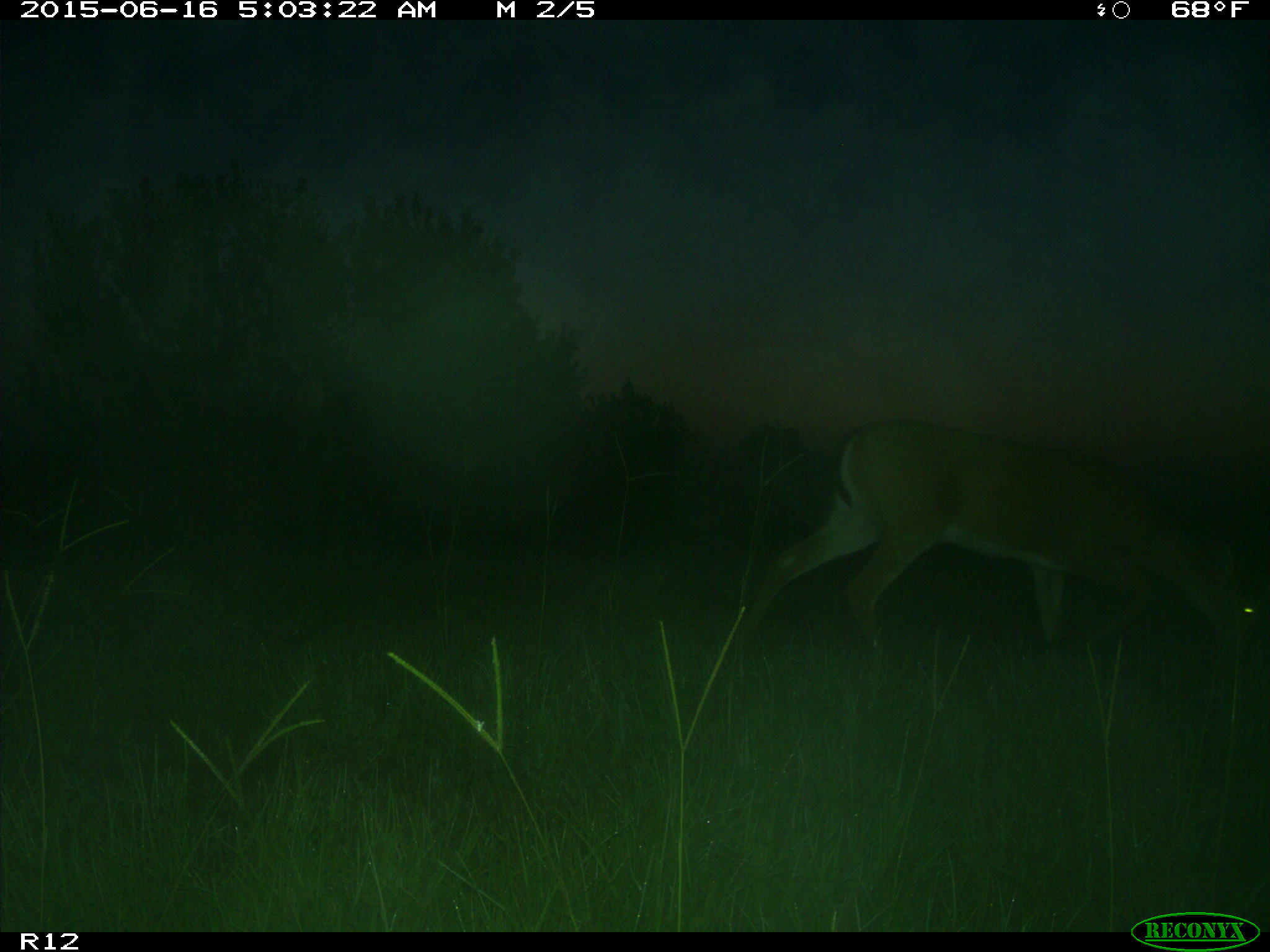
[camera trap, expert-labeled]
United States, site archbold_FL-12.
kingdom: Animalia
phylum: Chordata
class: Mammalia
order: Artiodactyla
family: Cervidae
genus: Odocoileus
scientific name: Odocoileus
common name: deer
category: unidentified deer